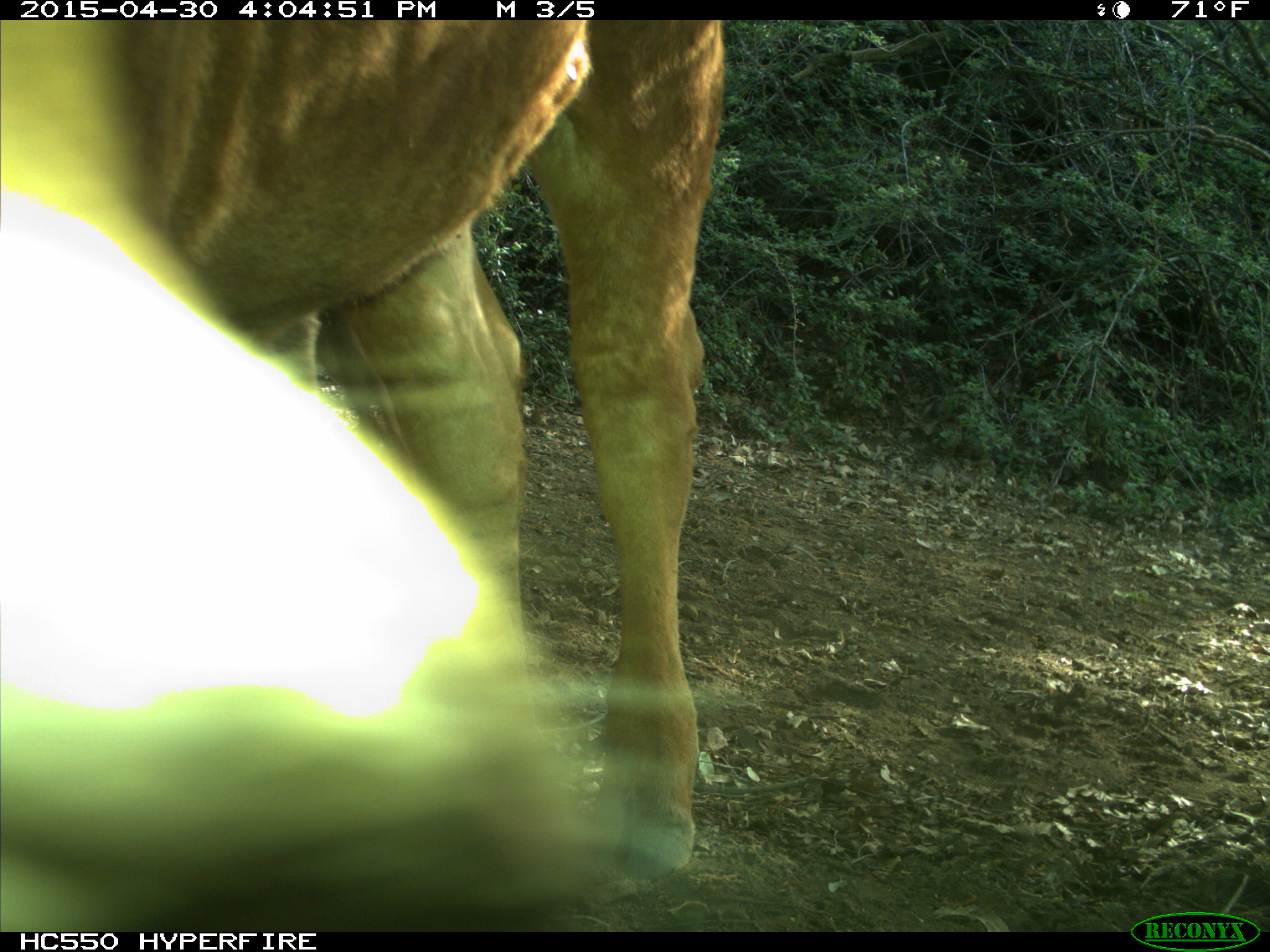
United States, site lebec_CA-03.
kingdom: Animalia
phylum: Chordata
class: Mammalia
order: Artiodactyla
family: Bovidae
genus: Bos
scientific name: Bos taurus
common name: domestic cow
Bos taurus (domestic cow).